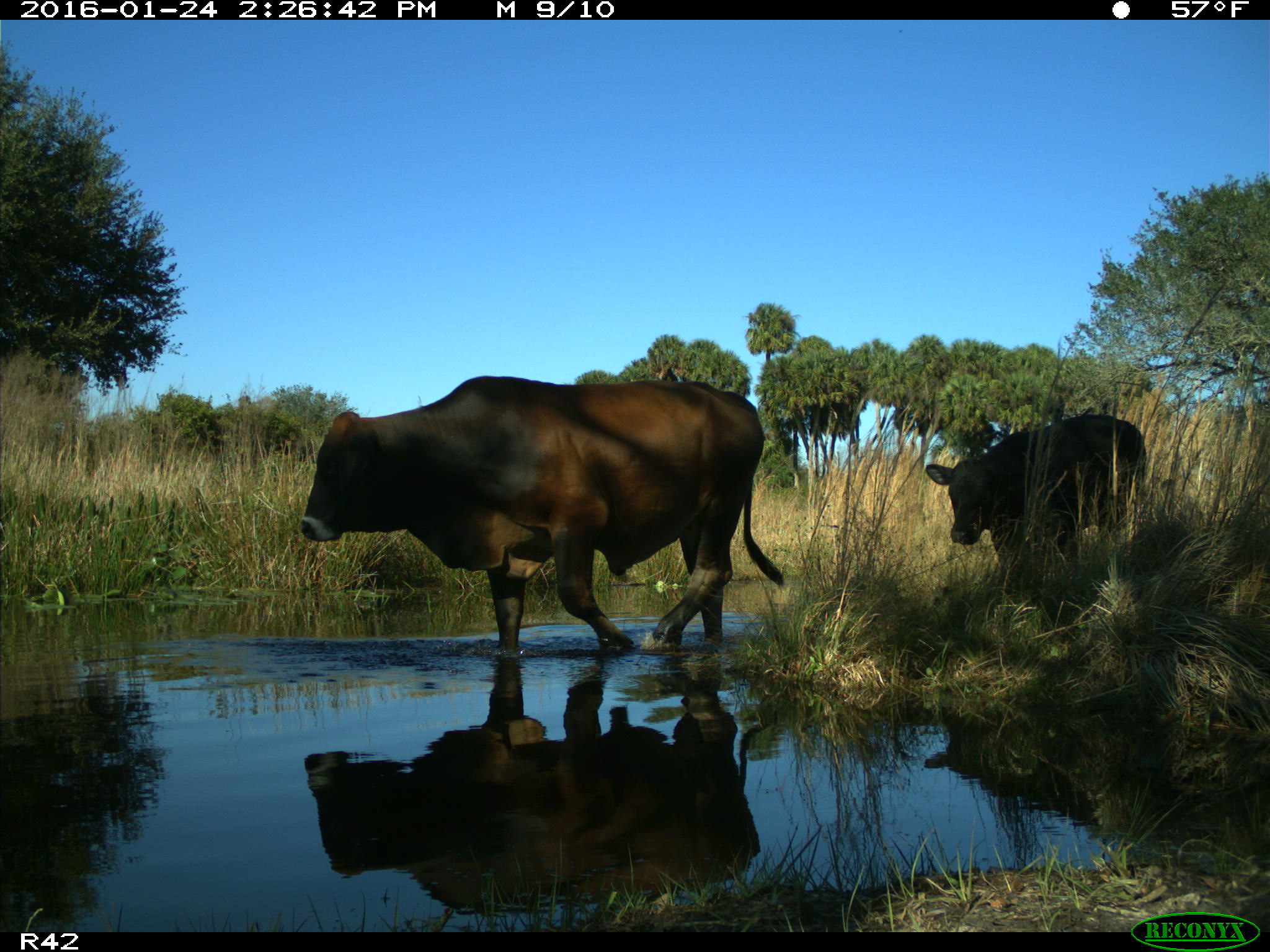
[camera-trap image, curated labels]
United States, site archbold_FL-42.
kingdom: Animalia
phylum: Chordata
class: Mammalia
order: Artiodactyla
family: Bovidae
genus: Bos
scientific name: Bos taurus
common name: domestic cow